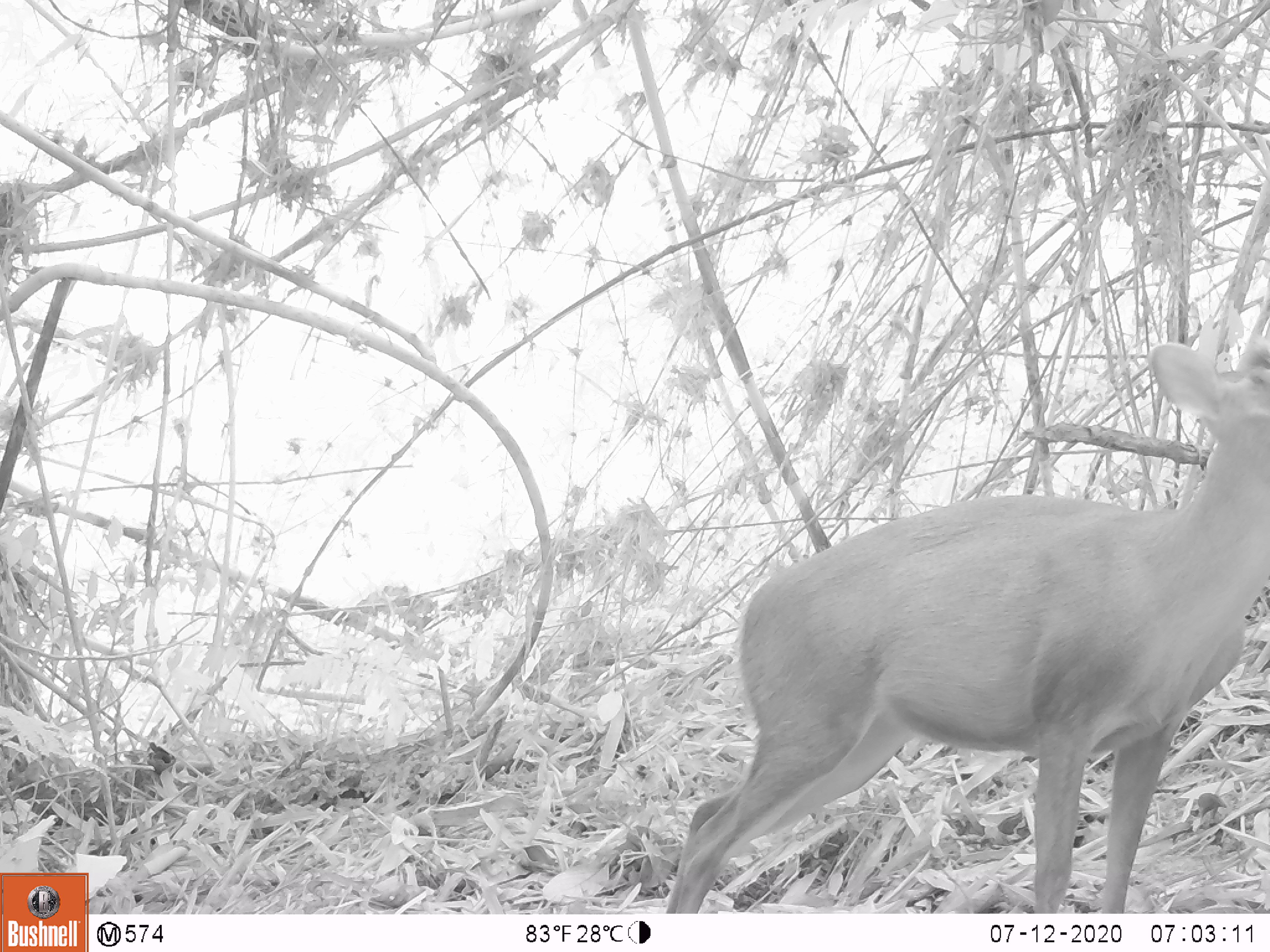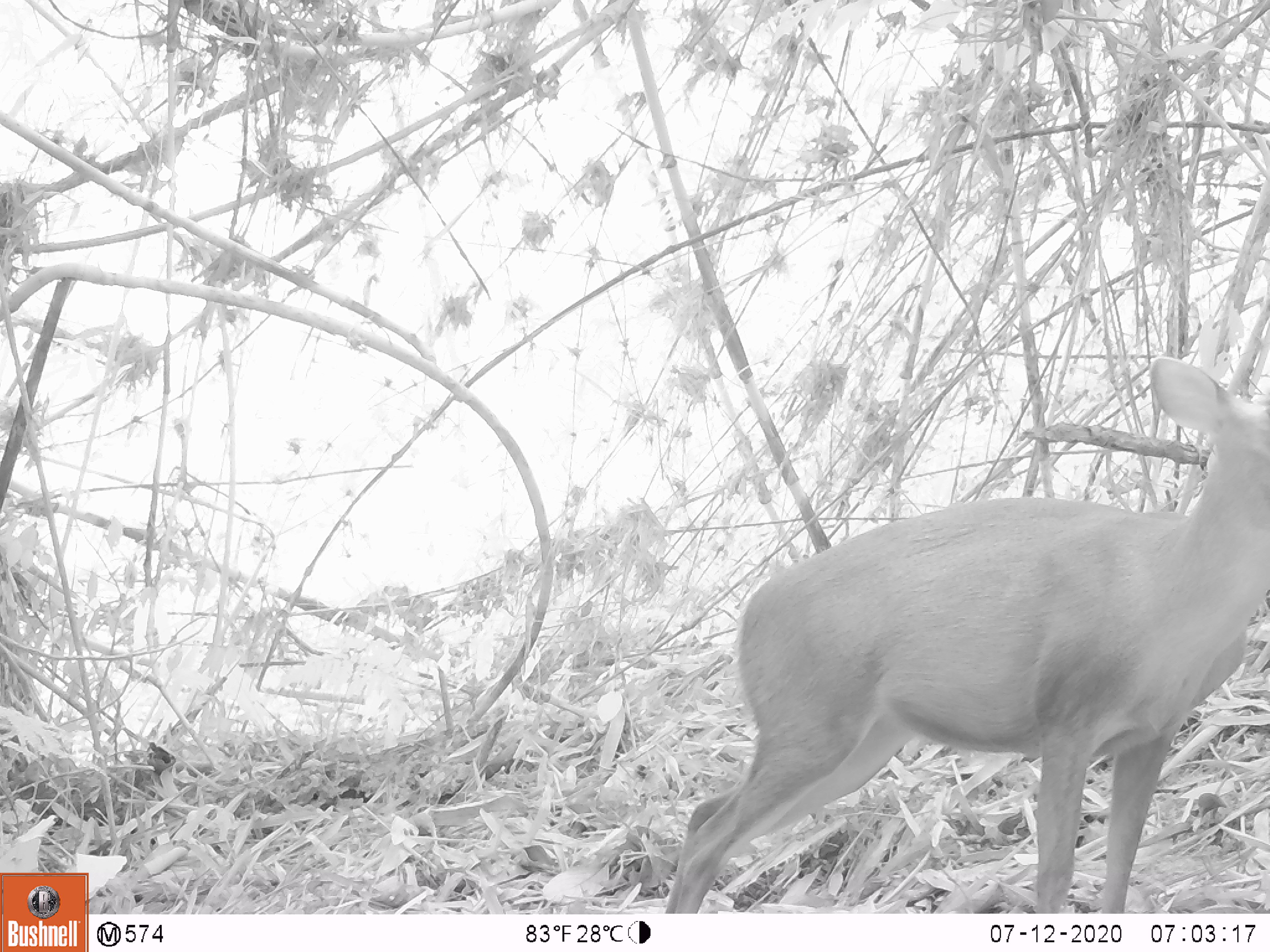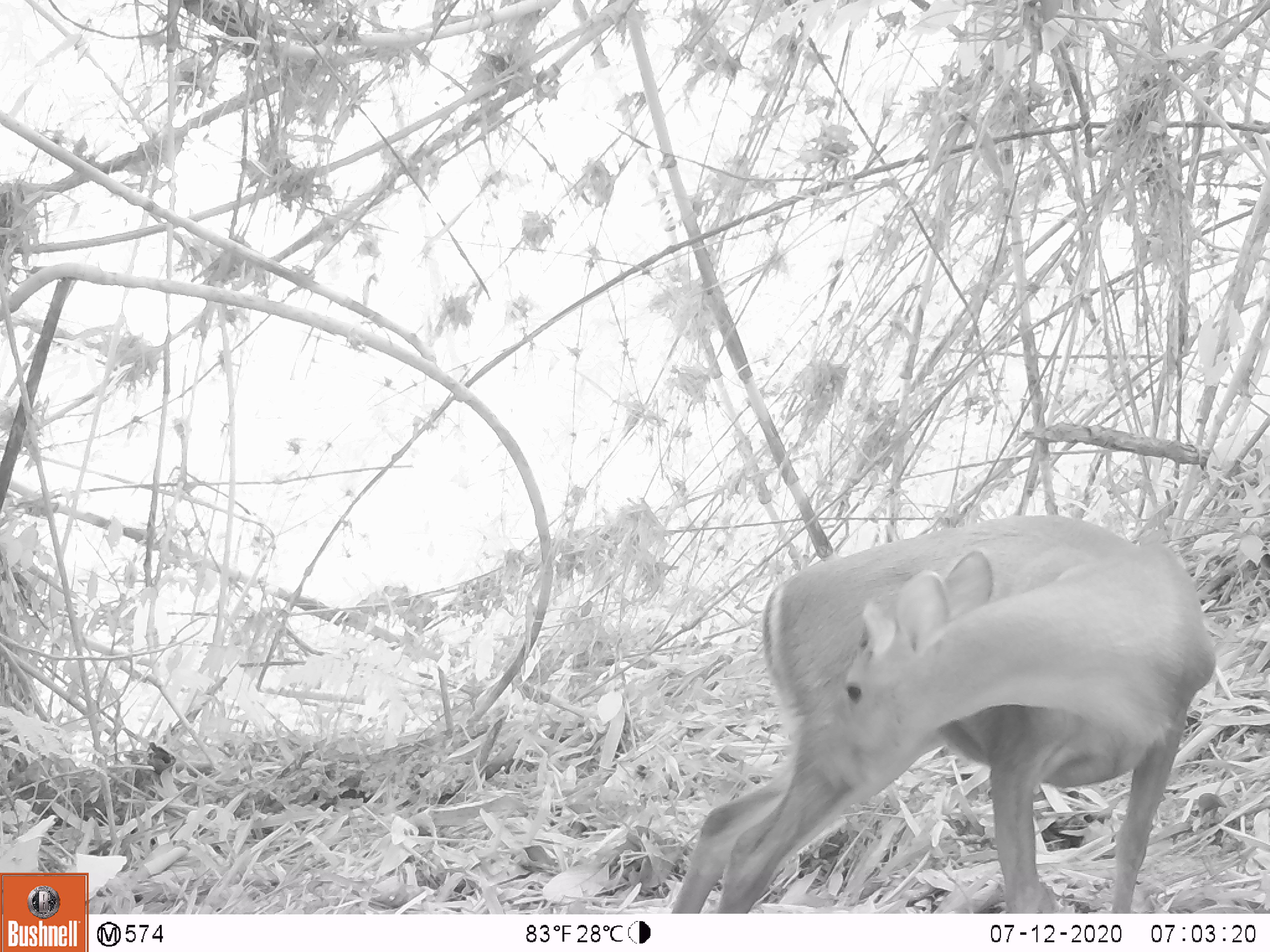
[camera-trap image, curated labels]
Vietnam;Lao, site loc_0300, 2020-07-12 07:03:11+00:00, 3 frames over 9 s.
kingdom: Animalia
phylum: Chordata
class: Mammalia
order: Artiodactyla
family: Cervidae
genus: Muntiacus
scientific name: Muntiacus rooseveltorum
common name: roosevelt's muntjac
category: roosevelts muntjac group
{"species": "roosevelts muntjac group (roosevelt's muntjac) (Muntiacus rooseveltorum)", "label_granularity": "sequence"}